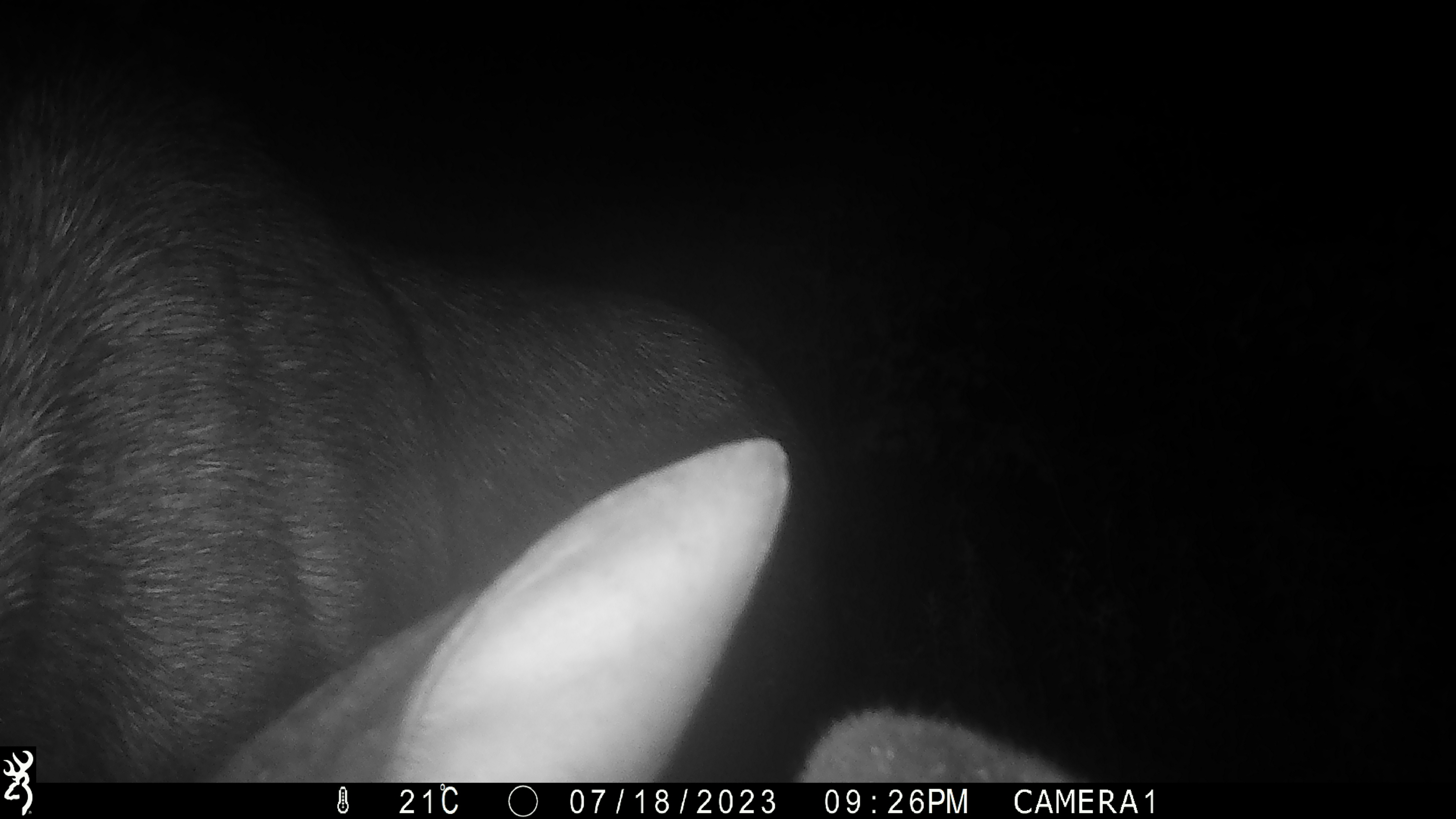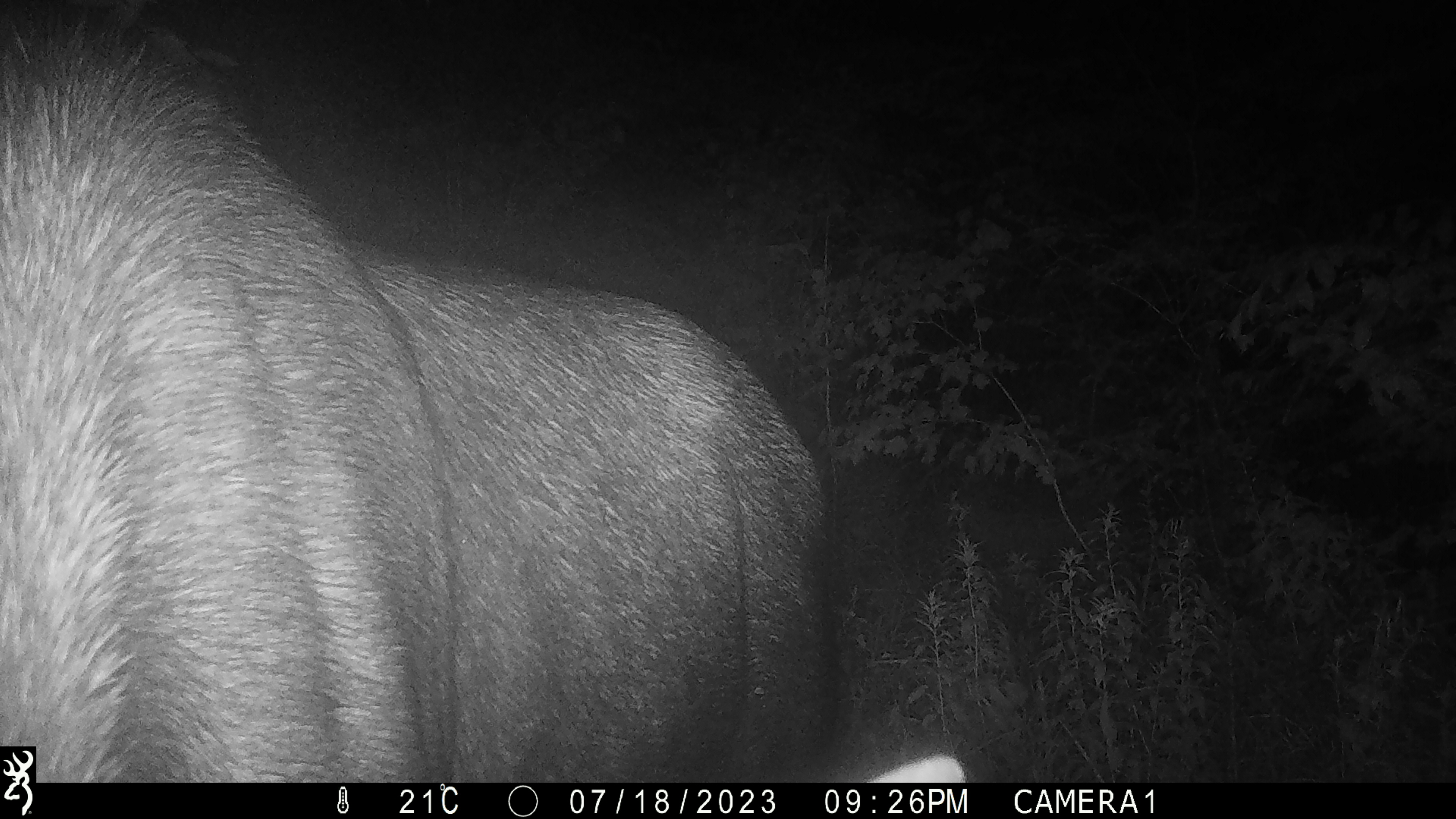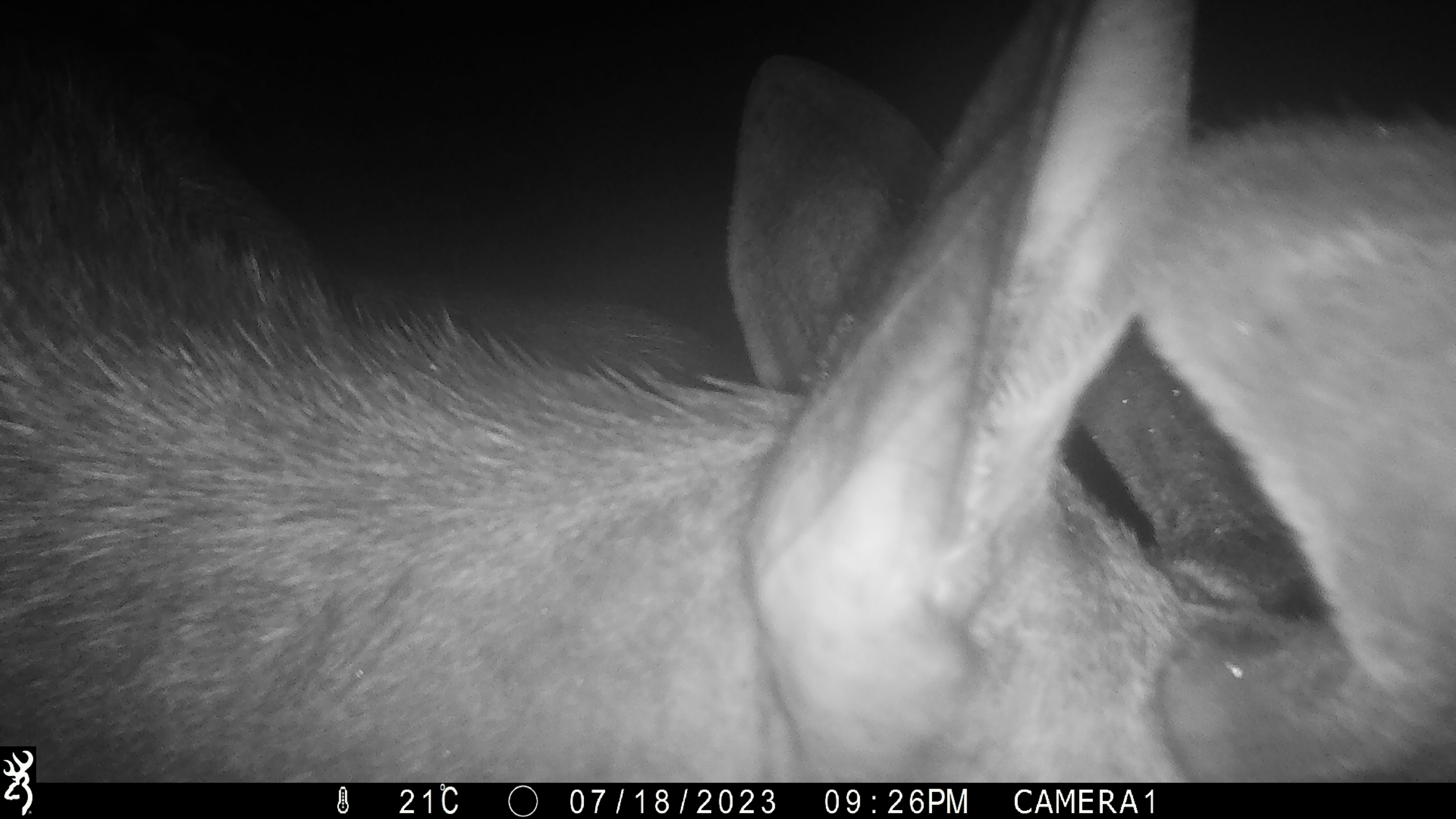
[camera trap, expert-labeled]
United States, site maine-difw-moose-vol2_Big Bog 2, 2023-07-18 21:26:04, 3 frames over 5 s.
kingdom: Animalia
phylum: Chordata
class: Mammalia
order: Artiodactyla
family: Cervidae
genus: Alces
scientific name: Alces alces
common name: moose